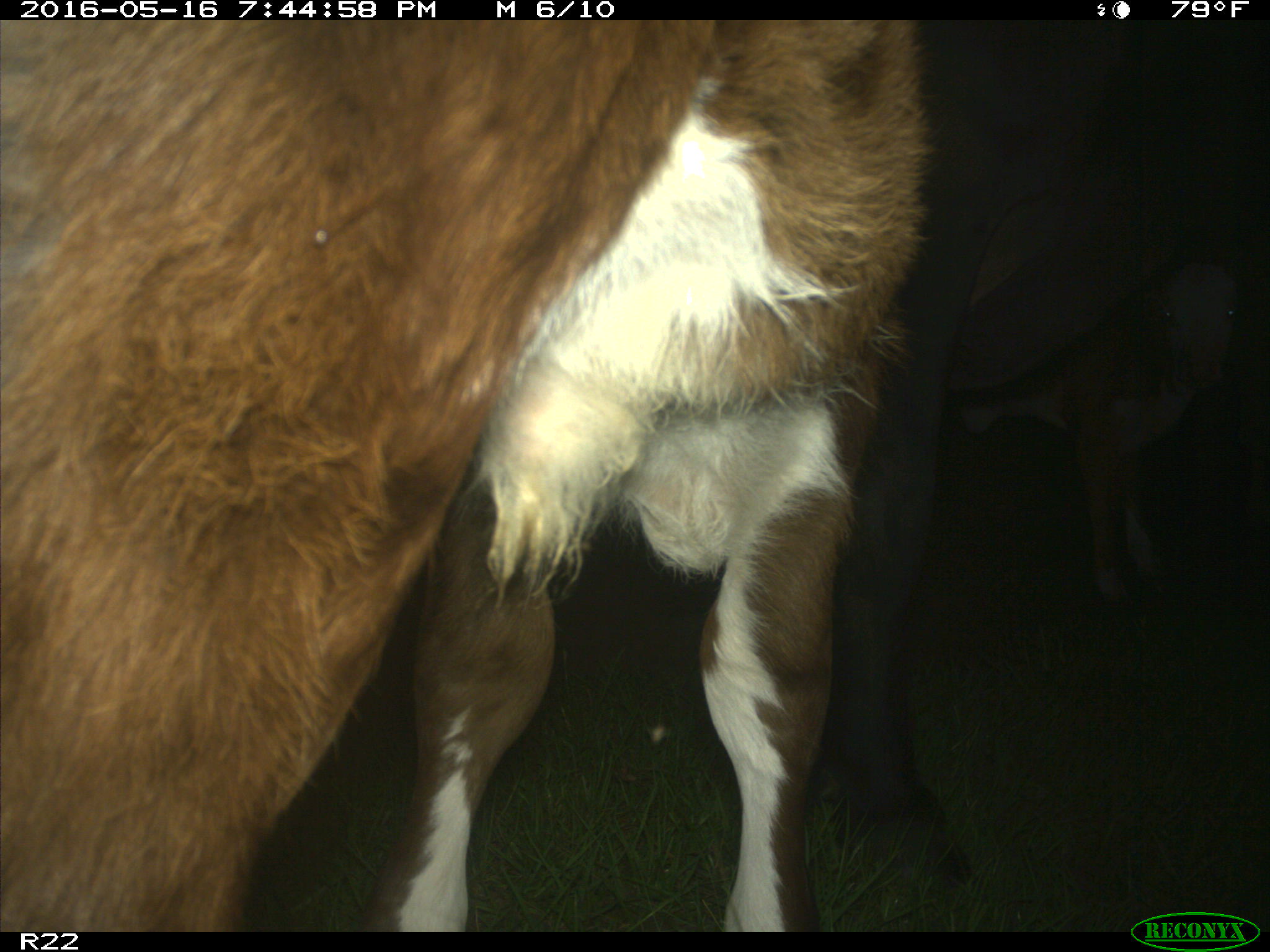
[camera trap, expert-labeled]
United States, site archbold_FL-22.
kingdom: Animalia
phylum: Chordata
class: Mammalia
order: Artiodactyla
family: Bovidae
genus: Bos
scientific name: Bos taurus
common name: domestic cow